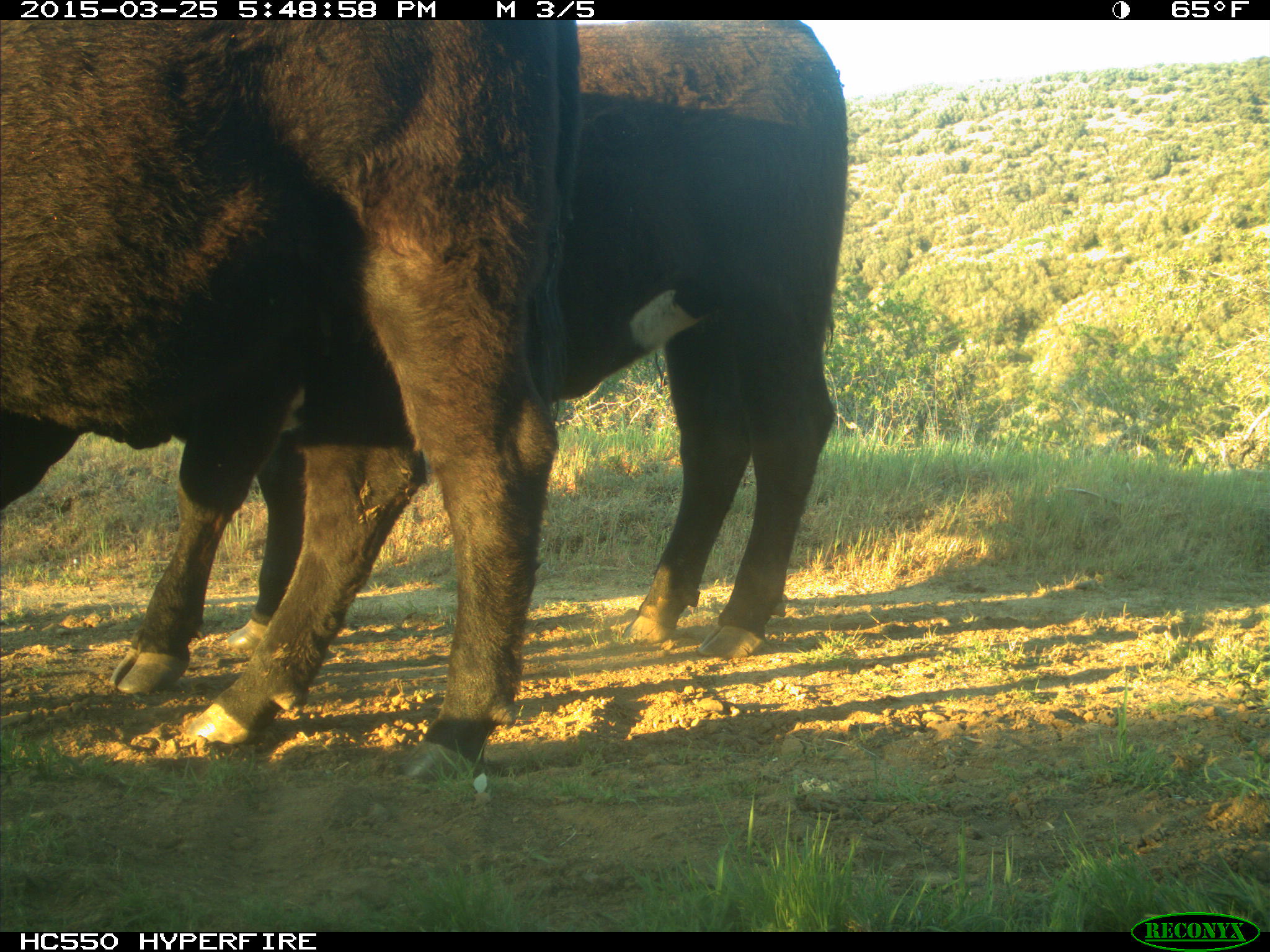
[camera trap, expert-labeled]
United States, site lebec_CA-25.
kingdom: Animalia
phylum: Chordata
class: Mammalia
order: Artiodactyla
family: Bovidae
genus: Bos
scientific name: Bos taurus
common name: domestic cow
Bos taurus (domestic cow).